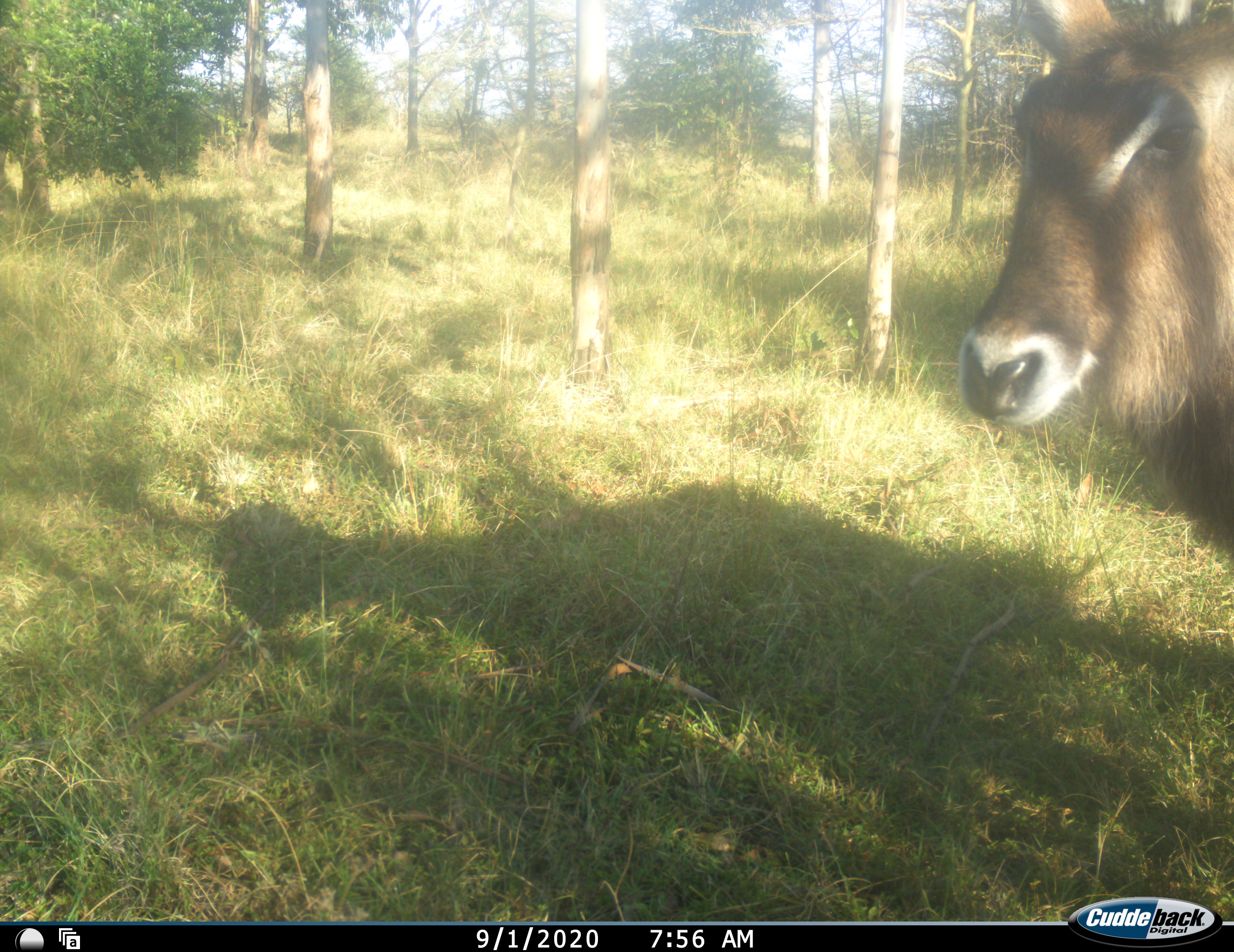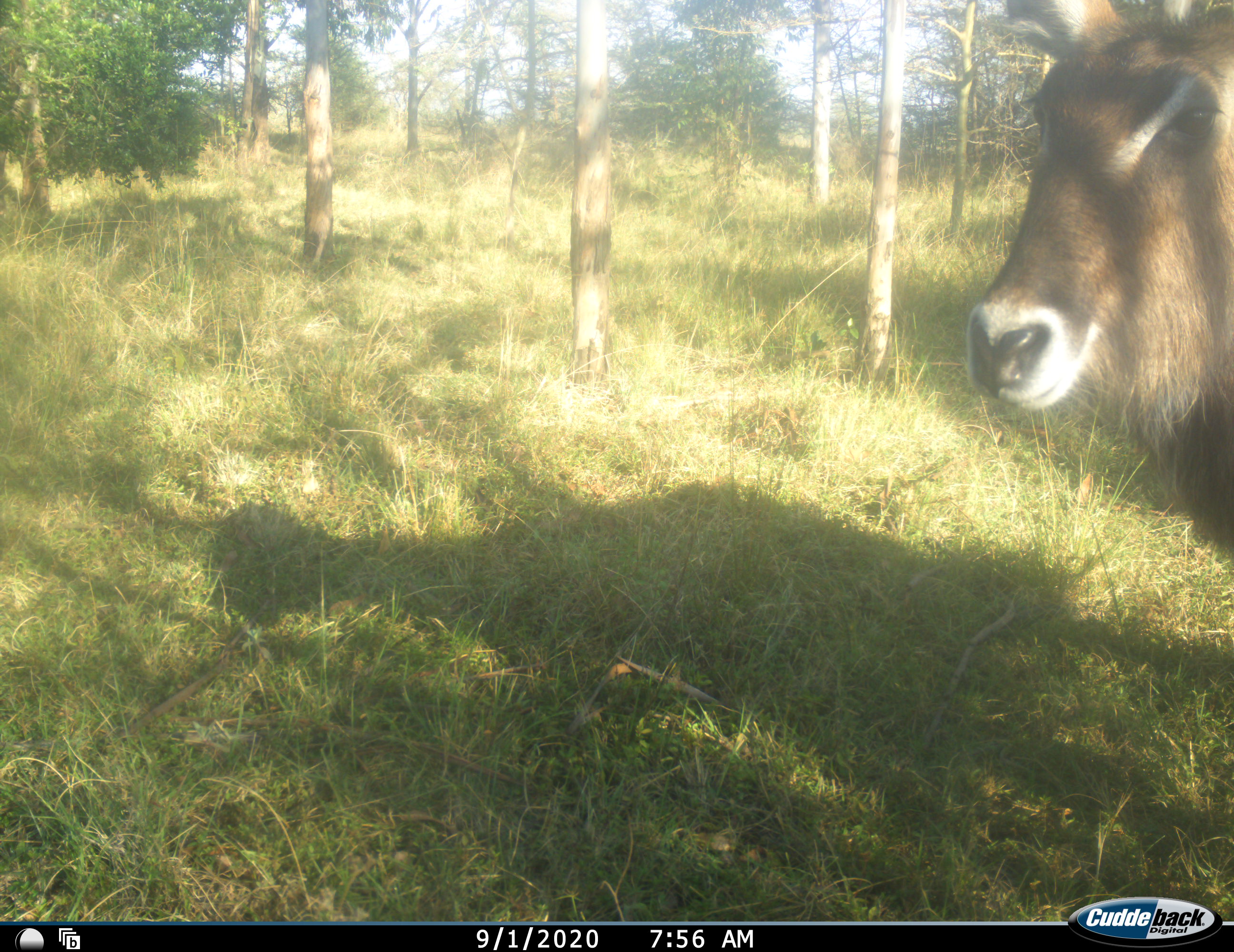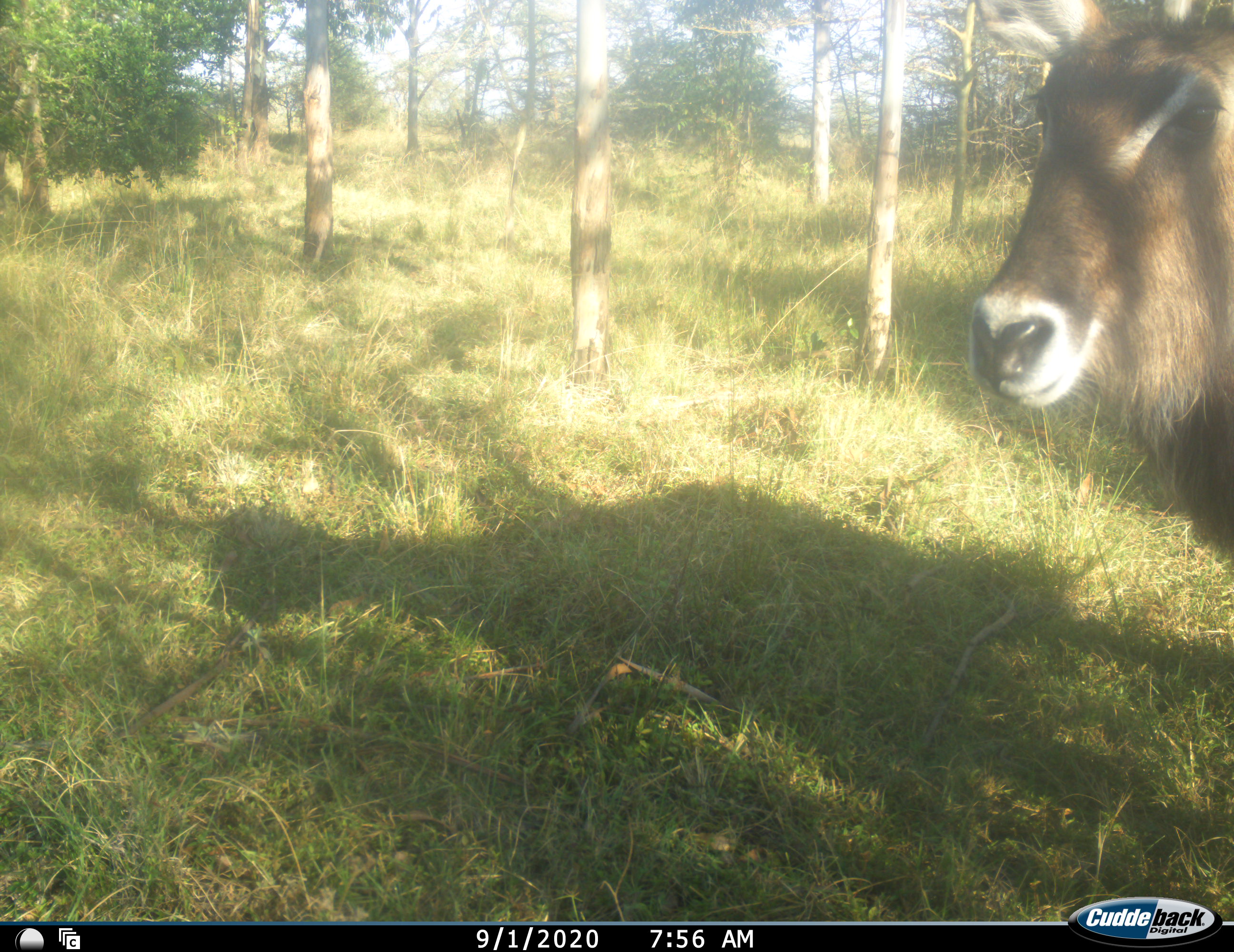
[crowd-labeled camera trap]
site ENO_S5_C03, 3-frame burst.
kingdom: Animalia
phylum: Chordata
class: Mammalia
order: Artiodactyla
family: Bovidae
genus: Kobus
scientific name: Kobus ellipsiprymnus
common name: waterbuck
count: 1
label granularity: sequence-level